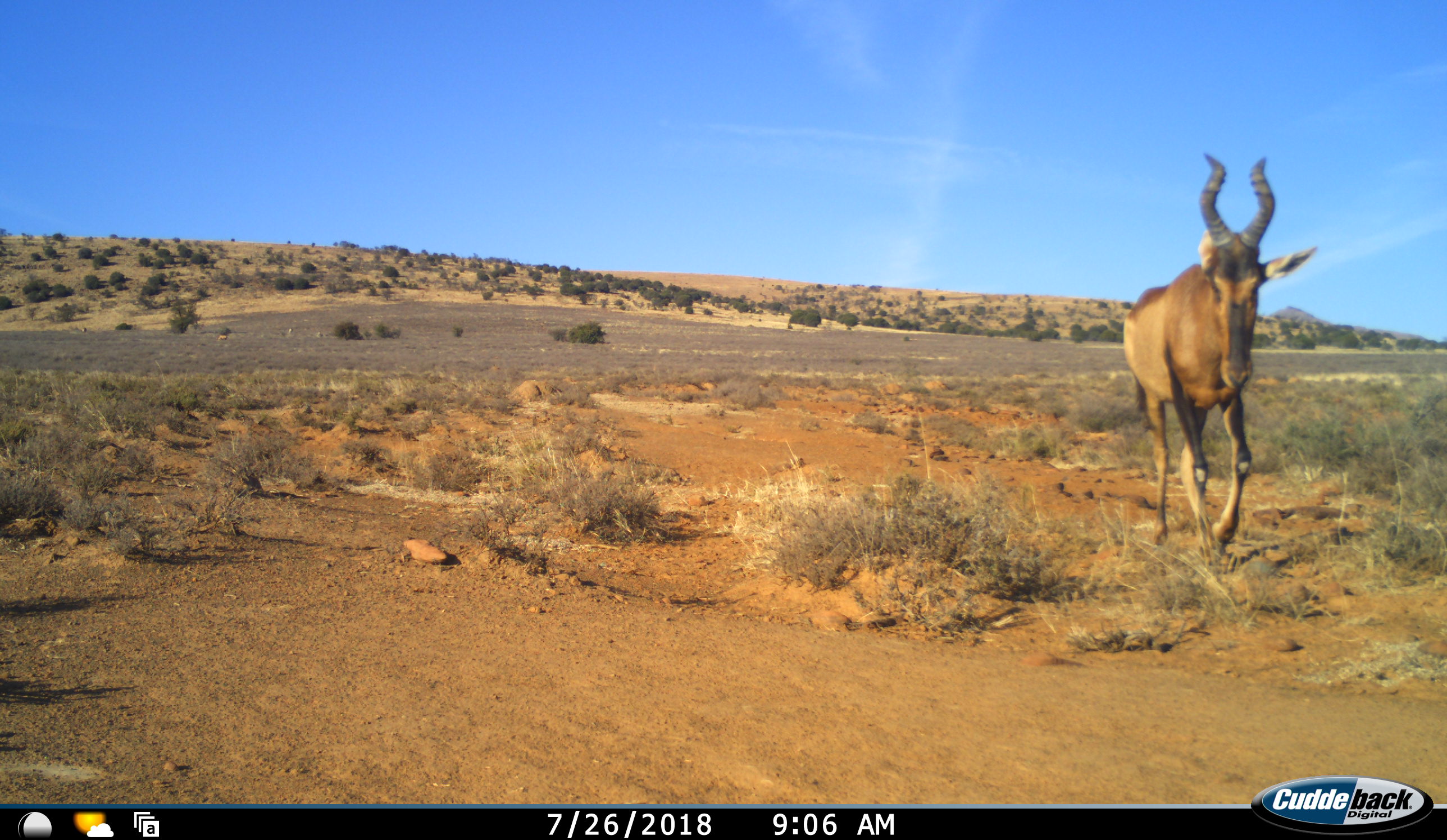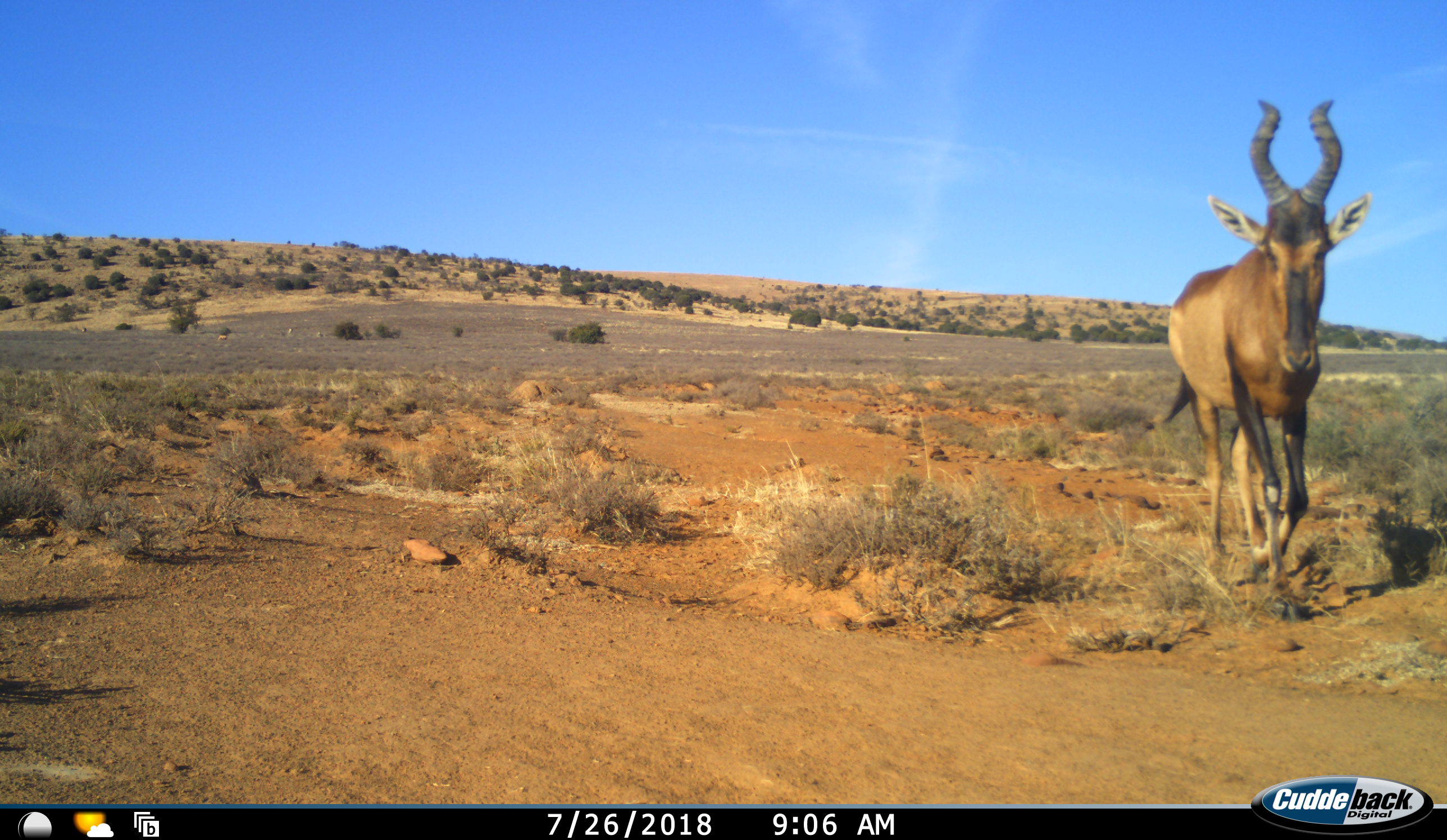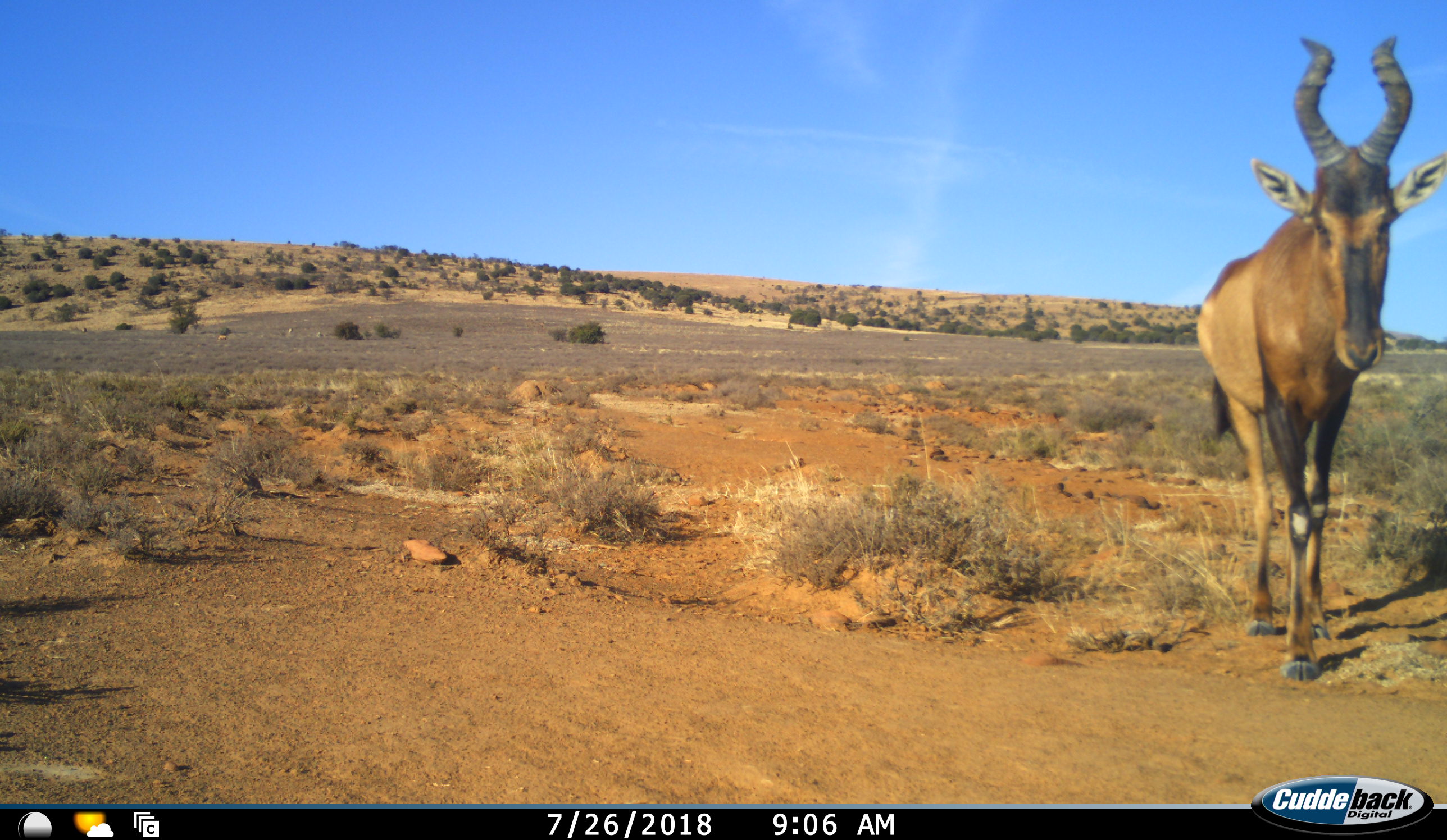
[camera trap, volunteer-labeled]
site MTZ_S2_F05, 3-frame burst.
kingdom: Animalia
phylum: Chordata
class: Mammalia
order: Artiodactyla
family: Bovidae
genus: Alcelaphus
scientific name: Alcelaphus buselaphus caama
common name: red hartebeest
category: hartebeestred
Hartebeestred (red hartebeest) (Alcelaphus buselaphus caama), count 1. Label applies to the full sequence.